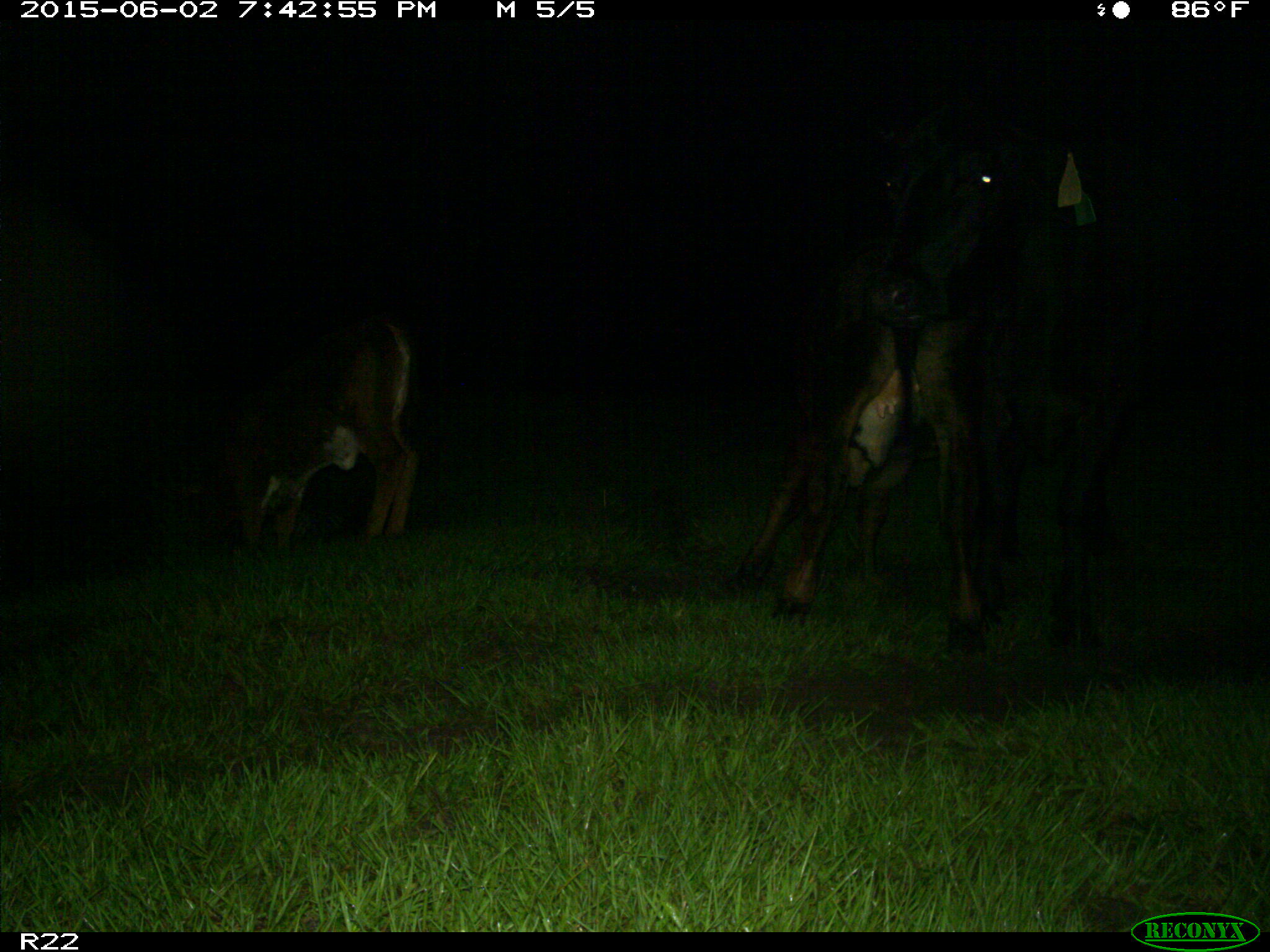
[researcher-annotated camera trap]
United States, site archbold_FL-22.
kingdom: Animalia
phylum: Chordata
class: Mammalia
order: Artiodactyla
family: Bovidae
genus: Bos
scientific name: Bos taurus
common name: domestic cow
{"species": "Bos taurus (domestic cow)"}